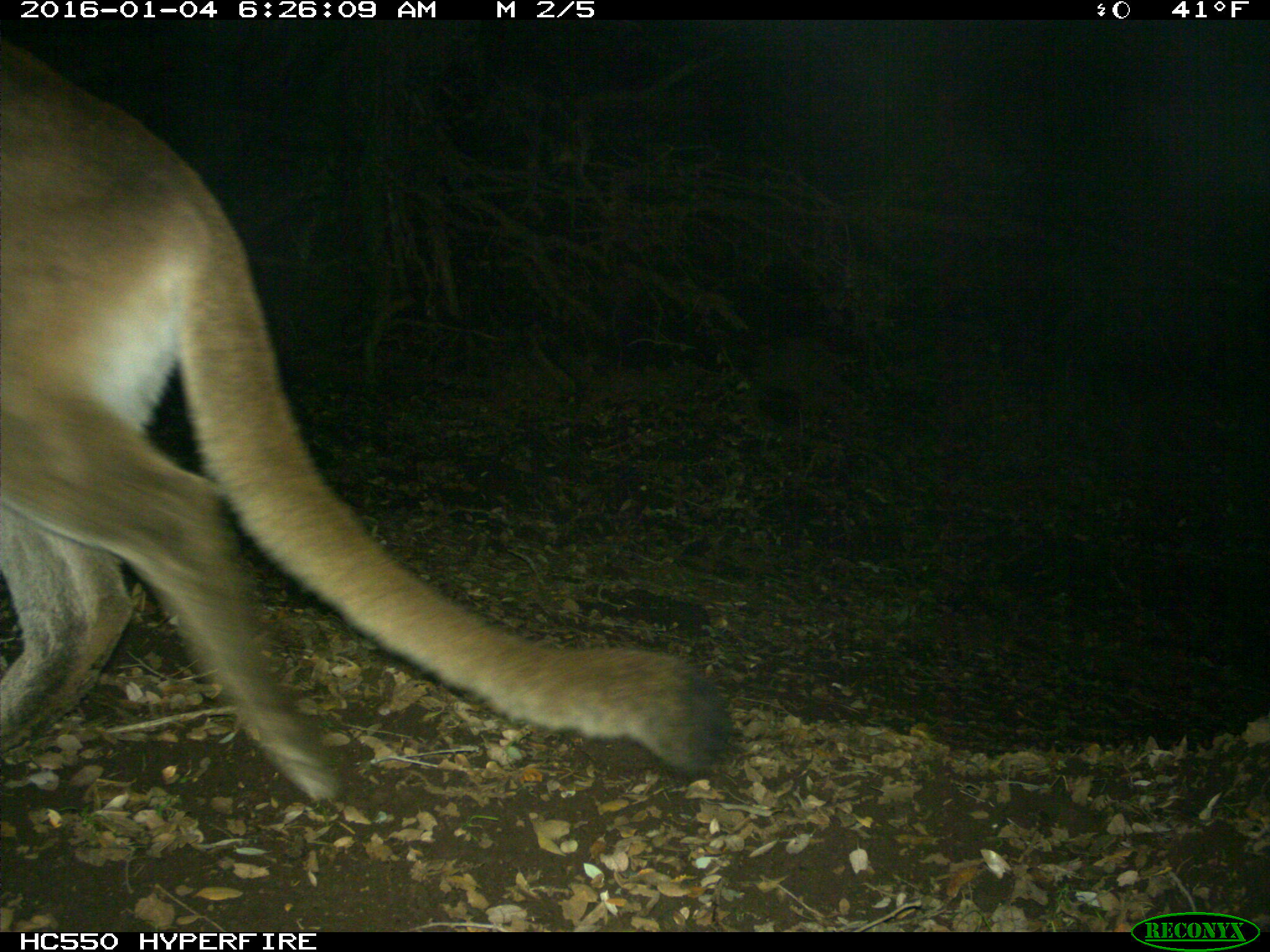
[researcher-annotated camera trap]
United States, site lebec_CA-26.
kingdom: Animalia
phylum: Chordata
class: Mammalia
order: Carnivora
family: Felidae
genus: Puma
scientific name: Puma concolor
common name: mountain lion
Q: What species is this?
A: Puma concolor (mountain lion).